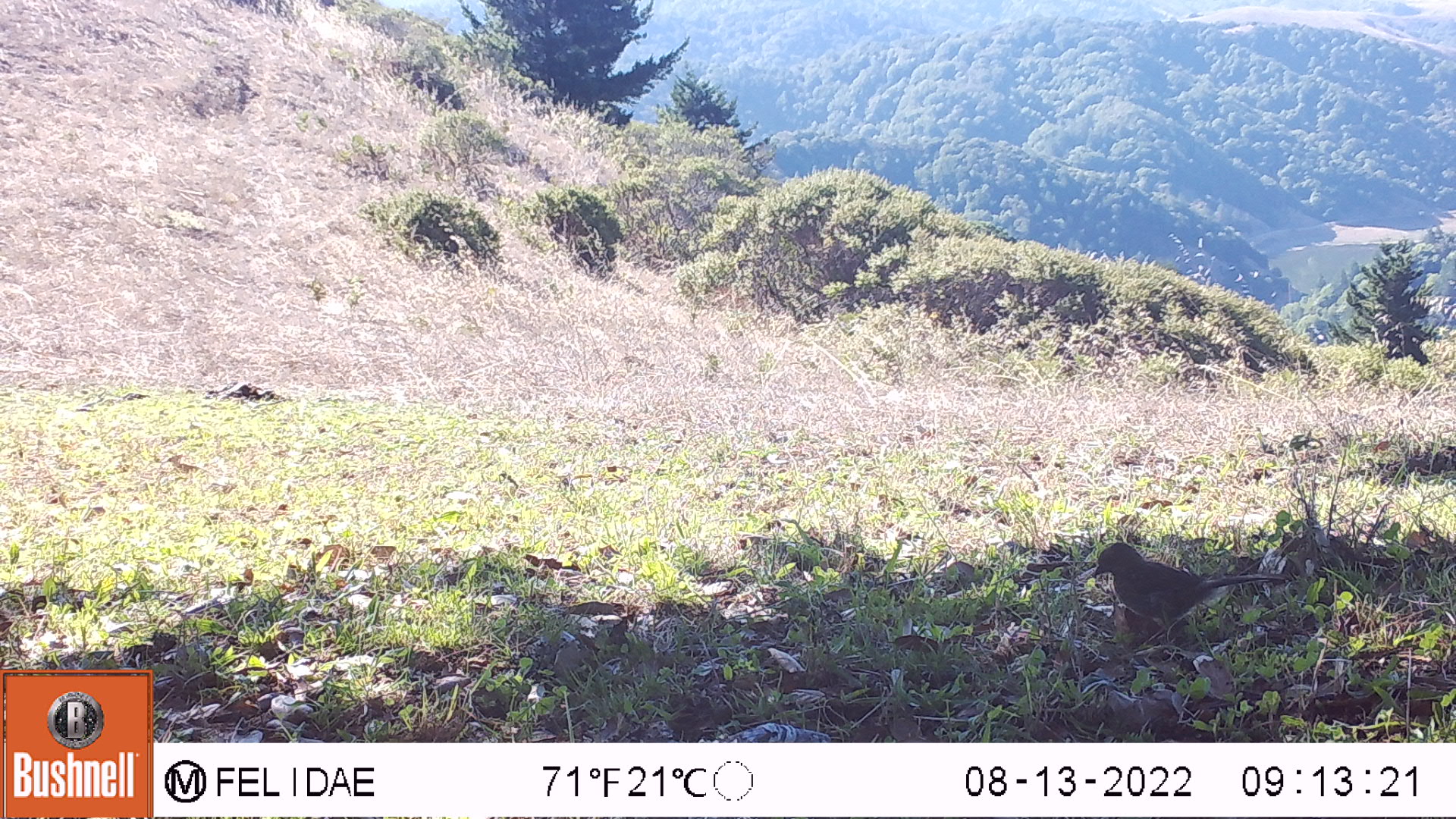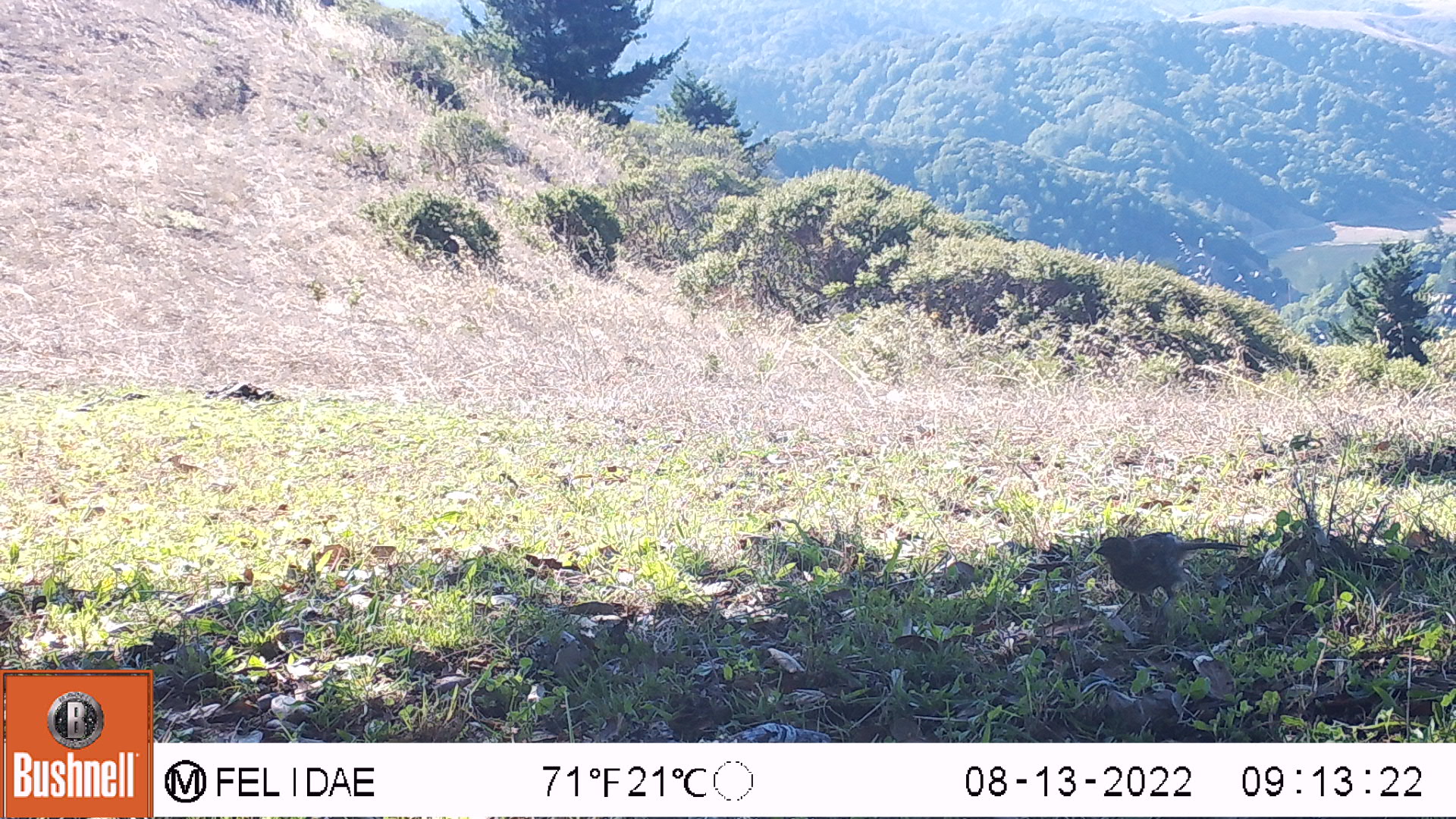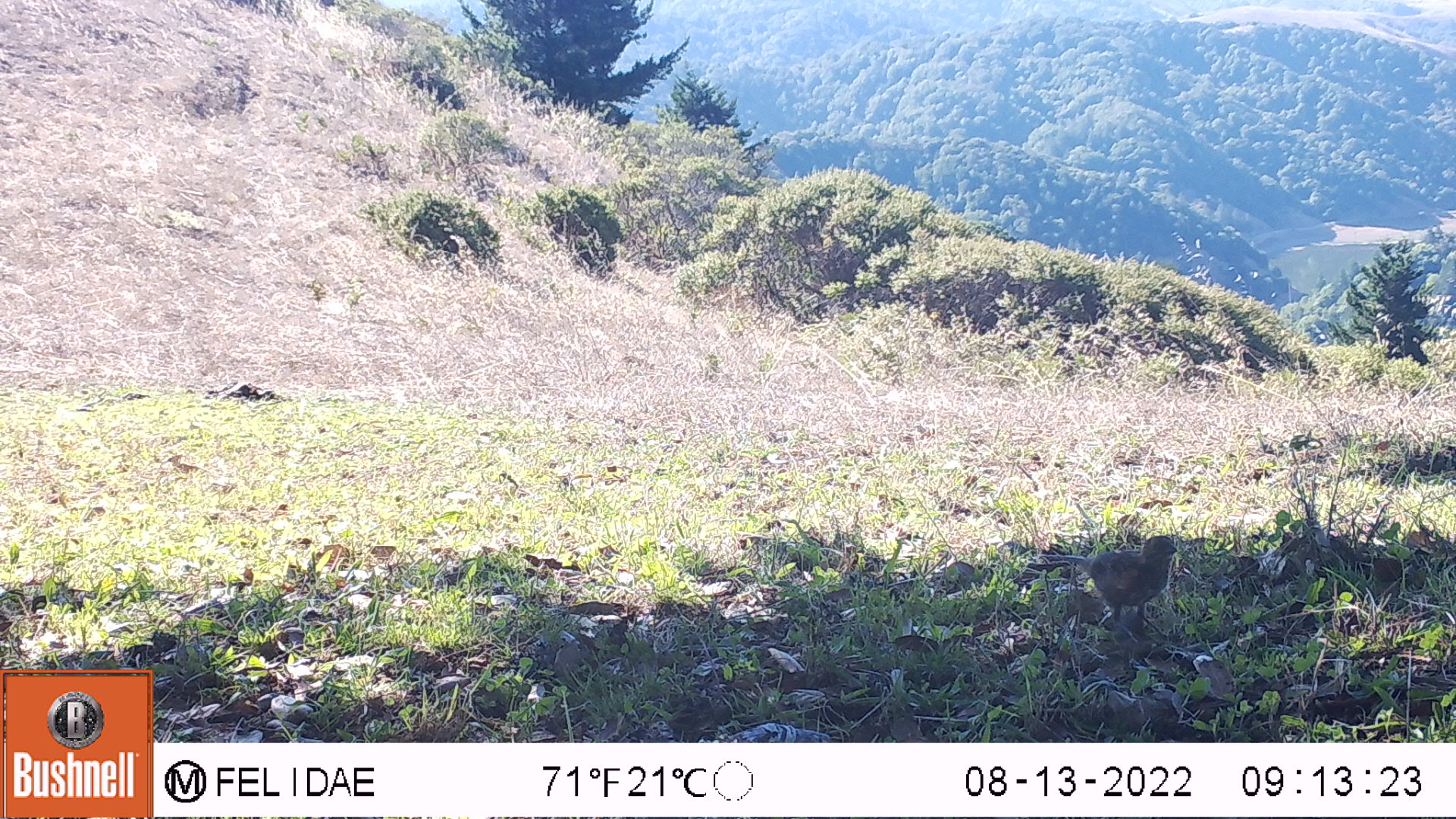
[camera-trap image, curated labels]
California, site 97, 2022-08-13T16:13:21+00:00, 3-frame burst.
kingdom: Animalia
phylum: Chordata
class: Aves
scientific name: Aves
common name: bird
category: unknown bird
Unknown bird (bird) (Aves).